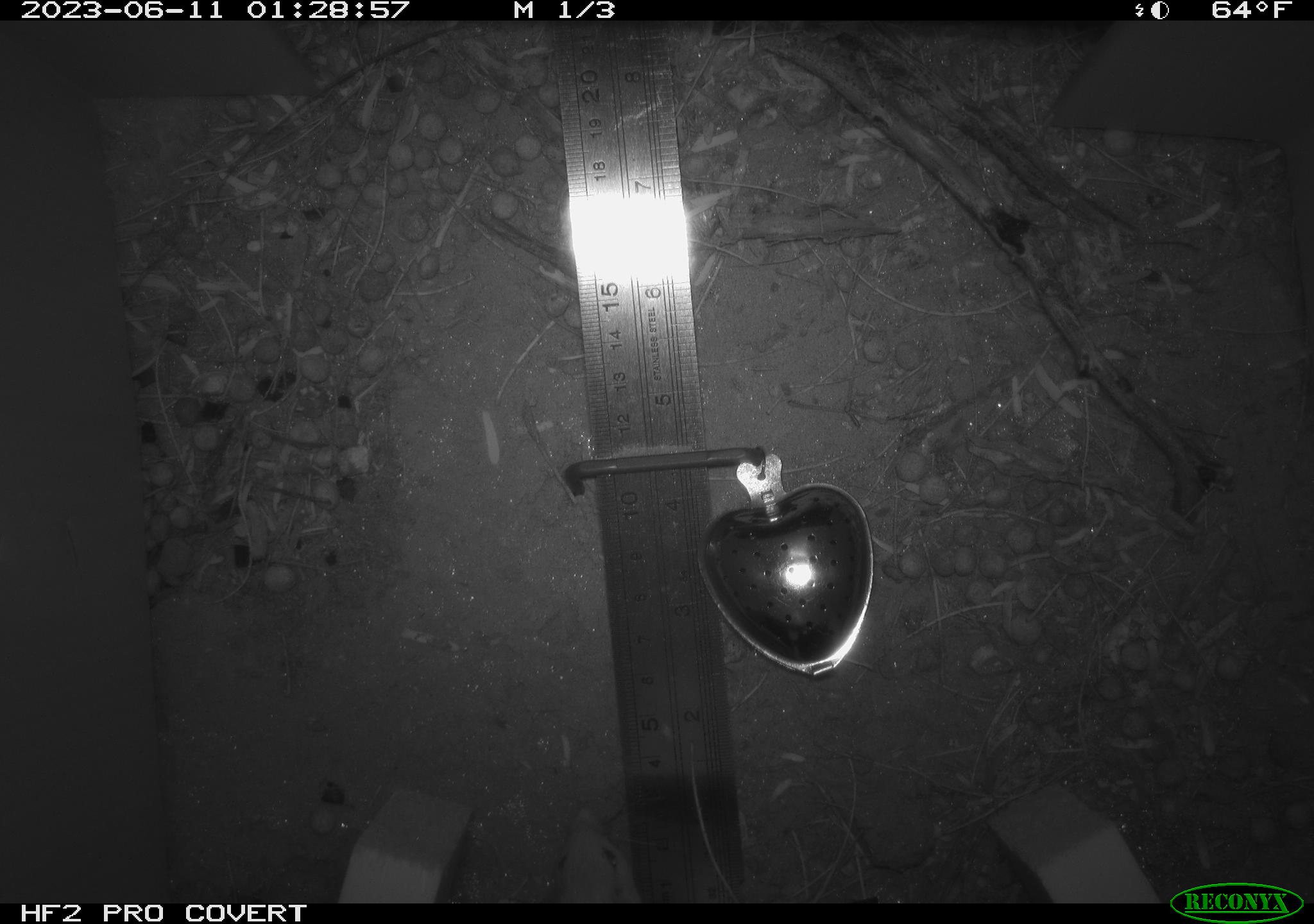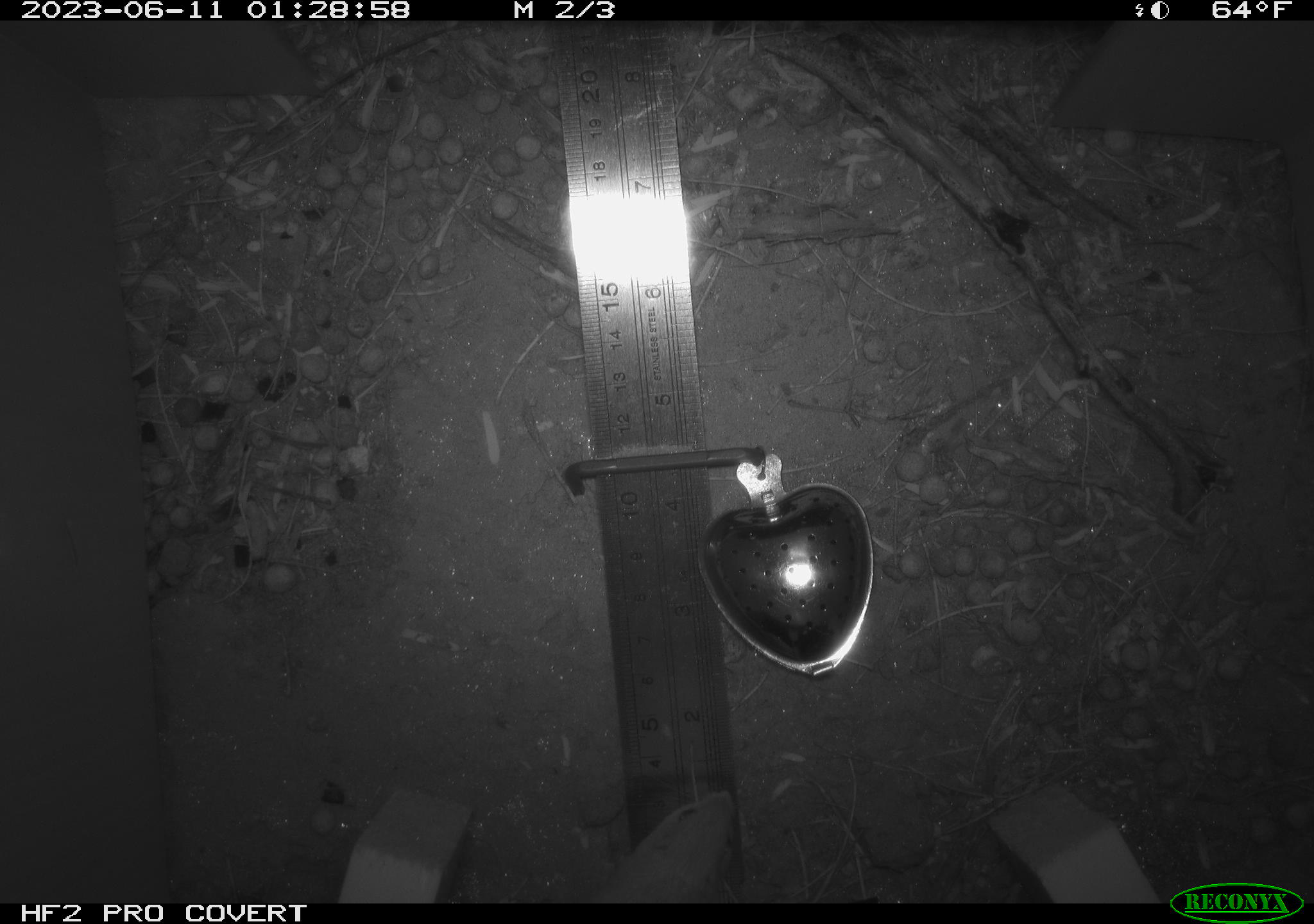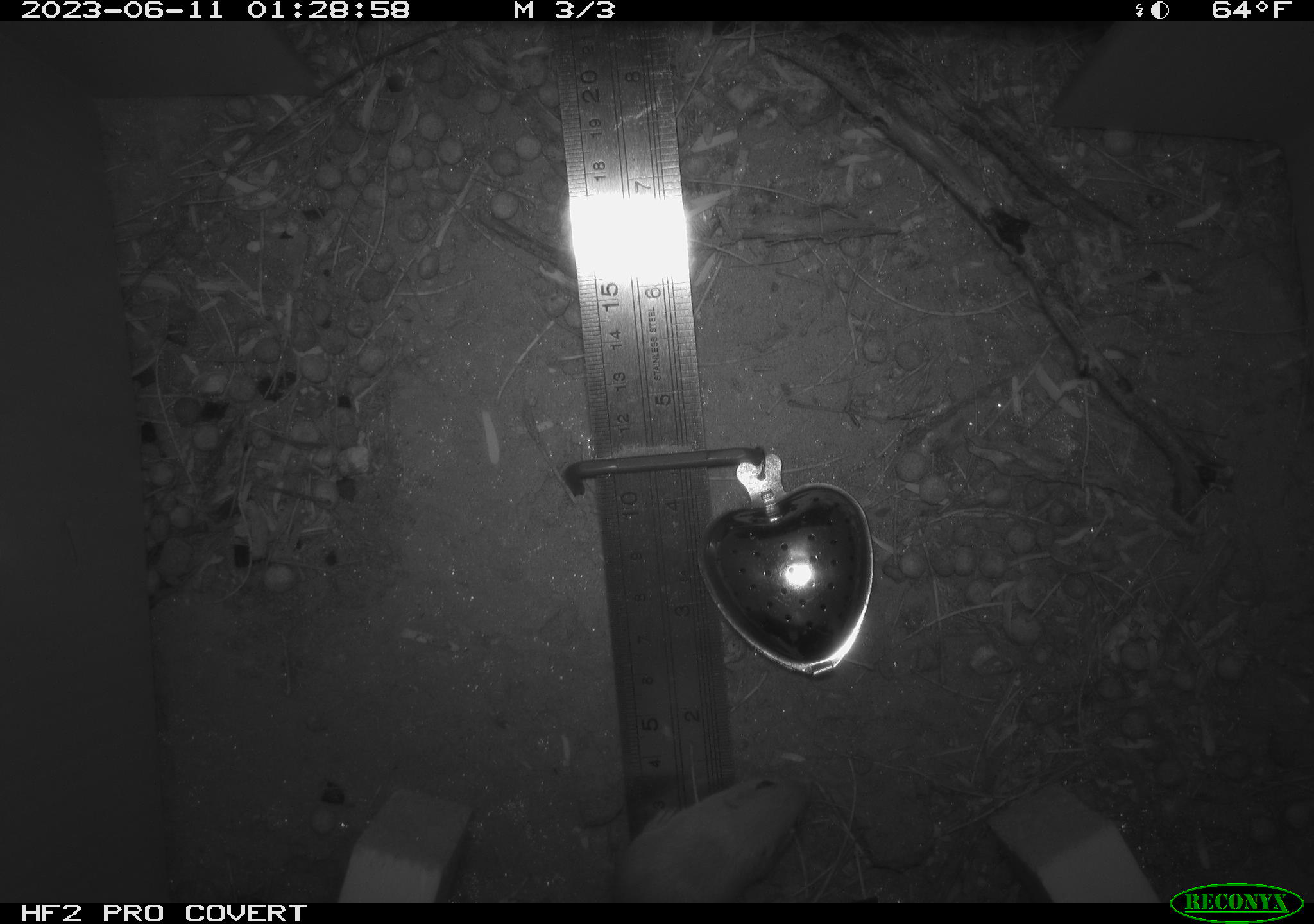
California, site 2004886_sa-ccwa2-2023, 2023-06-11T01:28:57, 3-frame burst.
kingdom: Animalia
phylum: Chordata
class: Mammalia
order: Rodentia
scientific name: Rodentia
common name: mouse species